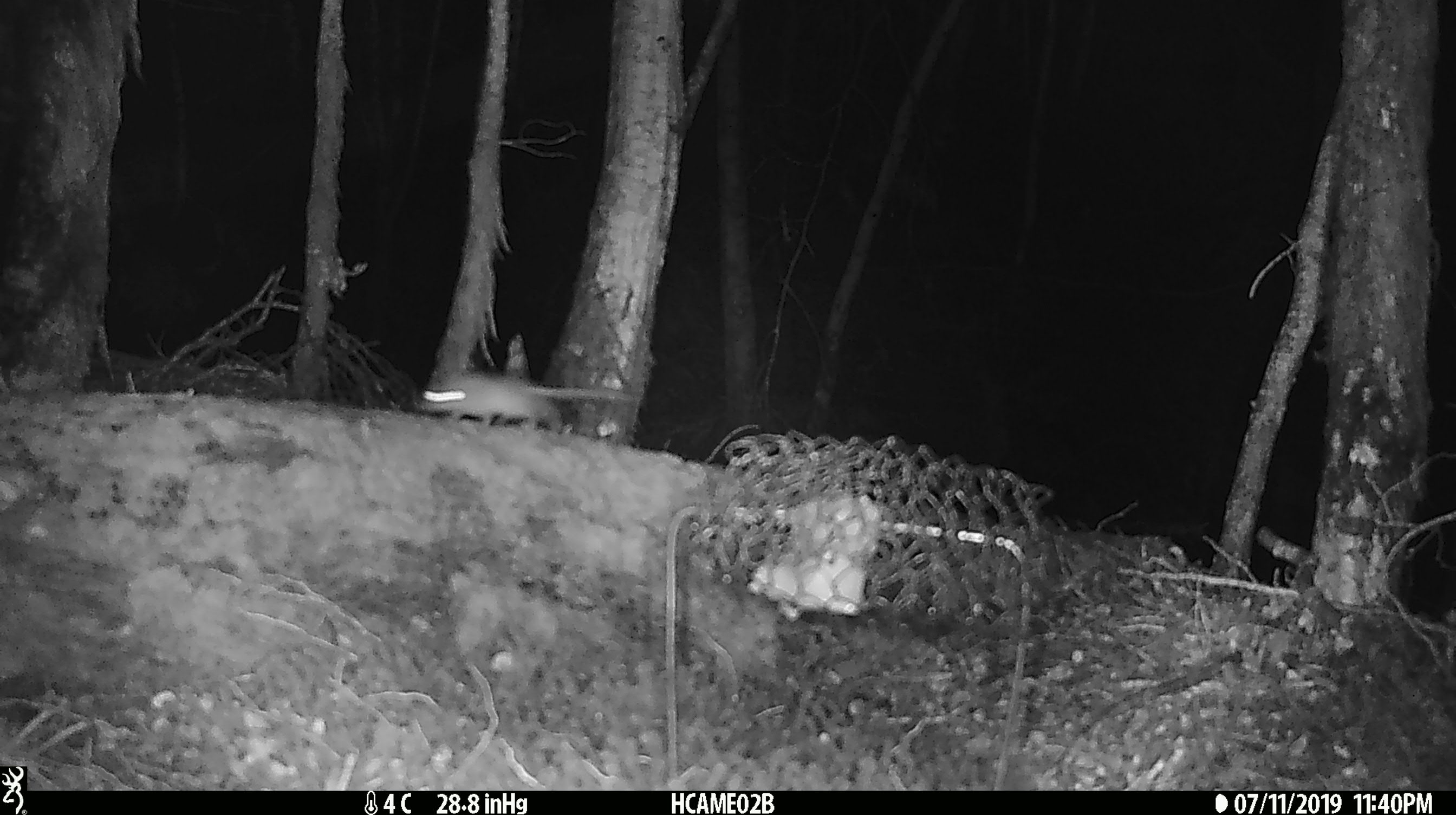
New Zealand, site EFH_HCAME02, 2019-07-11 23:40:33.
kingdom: Animalia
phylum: Chordata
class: Mammalia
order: Rodentia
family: Muridae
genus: Mus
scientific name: Mus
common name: mouse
Mouse (Mus).